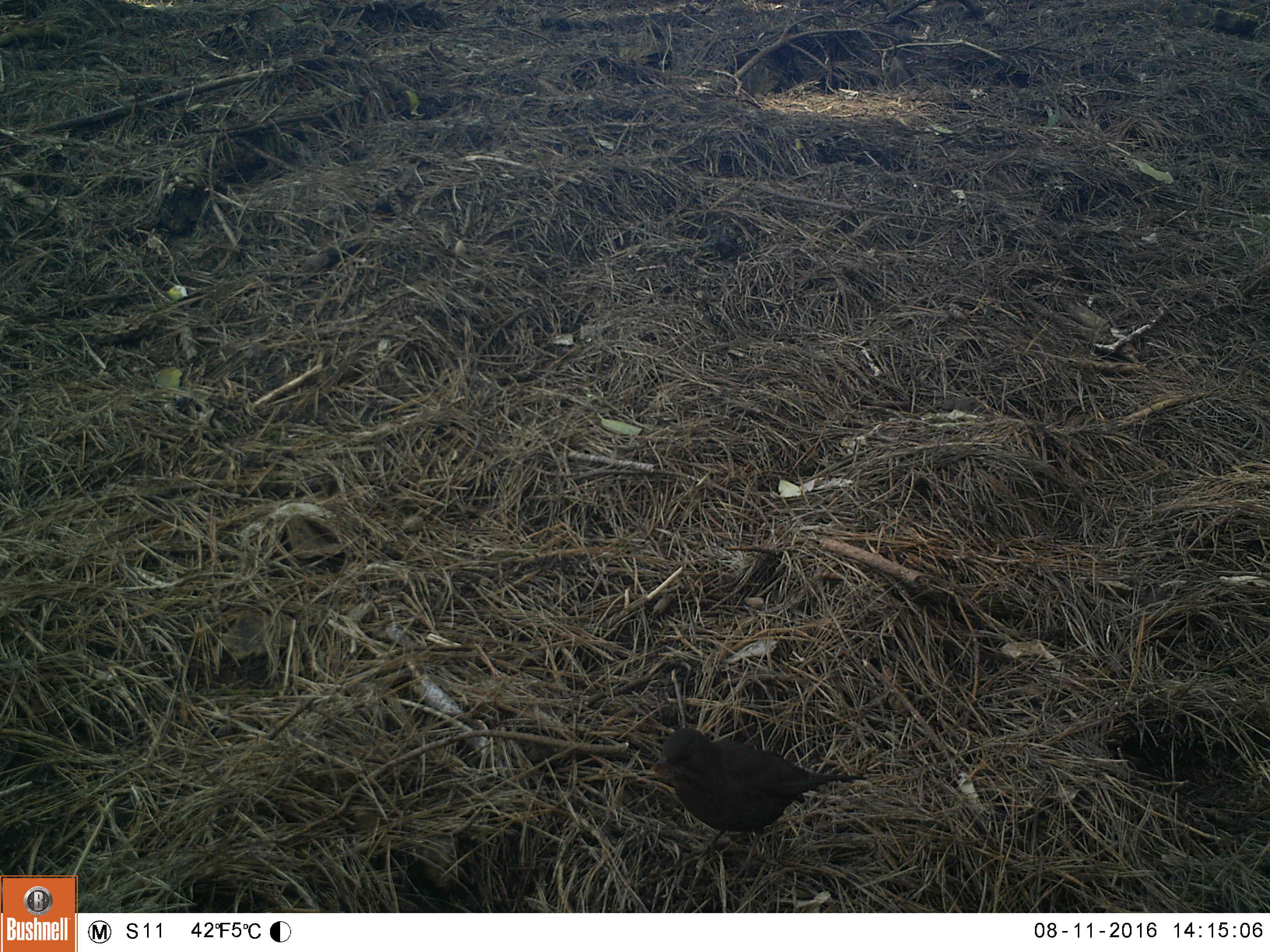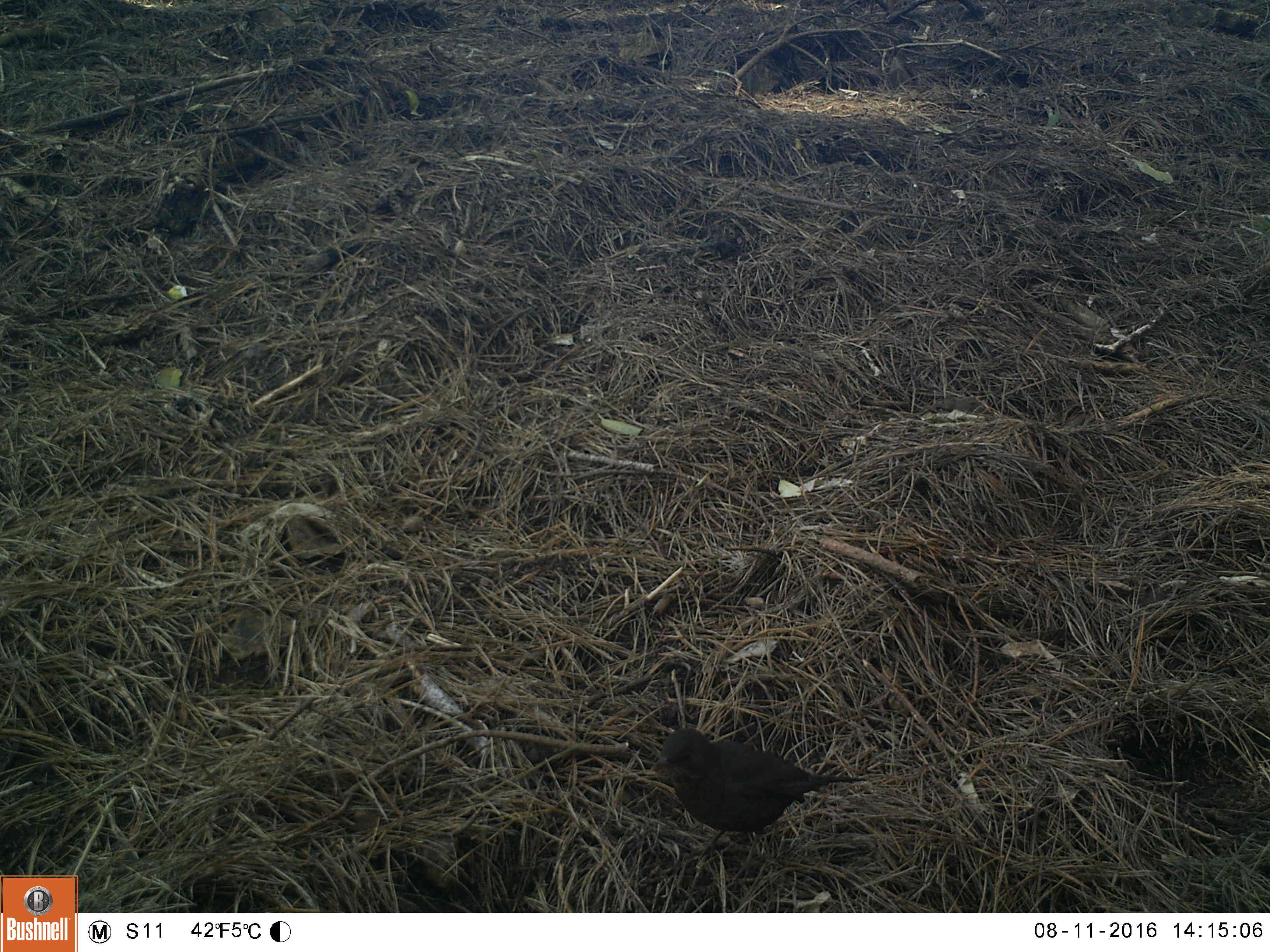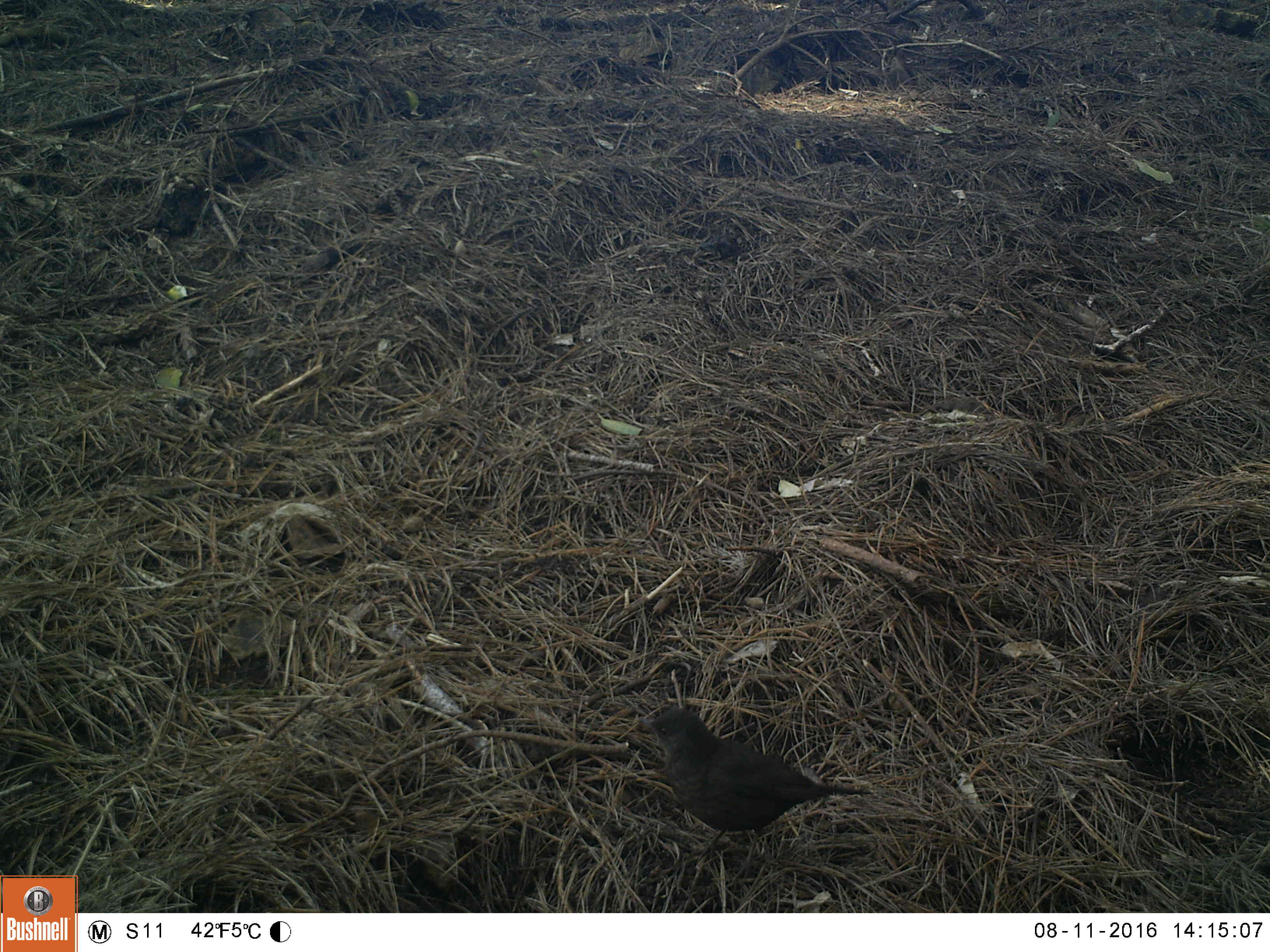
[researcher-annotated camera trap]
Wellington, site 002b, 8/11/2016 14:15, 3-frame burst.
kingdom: Animalia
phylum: Chordata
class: Aves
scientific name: Aves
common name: bird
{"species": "bird (Aves)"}